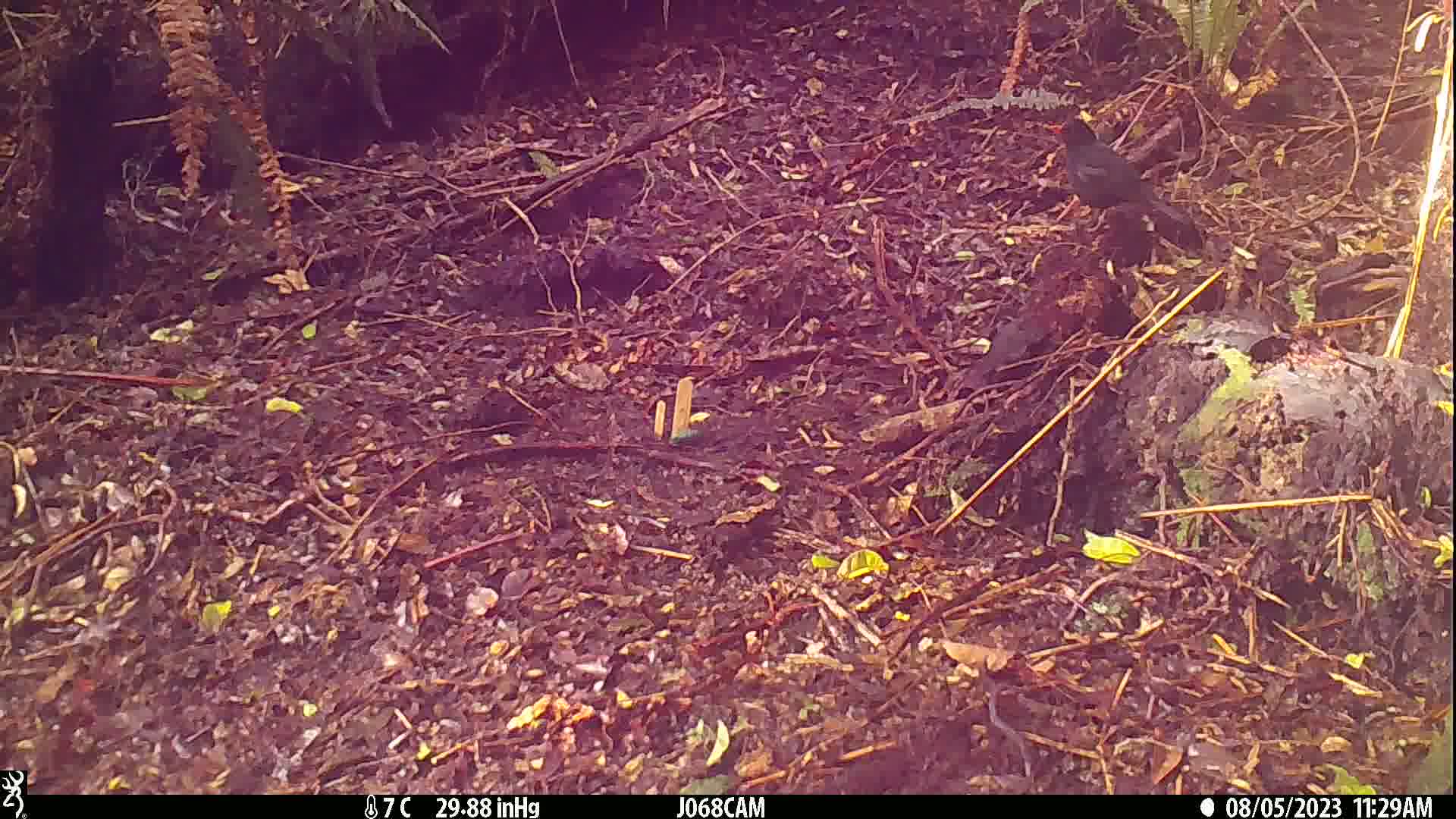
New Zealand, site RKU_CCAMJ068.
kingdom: Animalia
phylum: Chordata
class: Aves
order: Passeriformes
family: Turdidae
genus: Turdus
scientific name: Turdus merula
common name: eurasian blackbird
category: blackbird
Blackbird (eurasian blackbird) (Turdus merula).